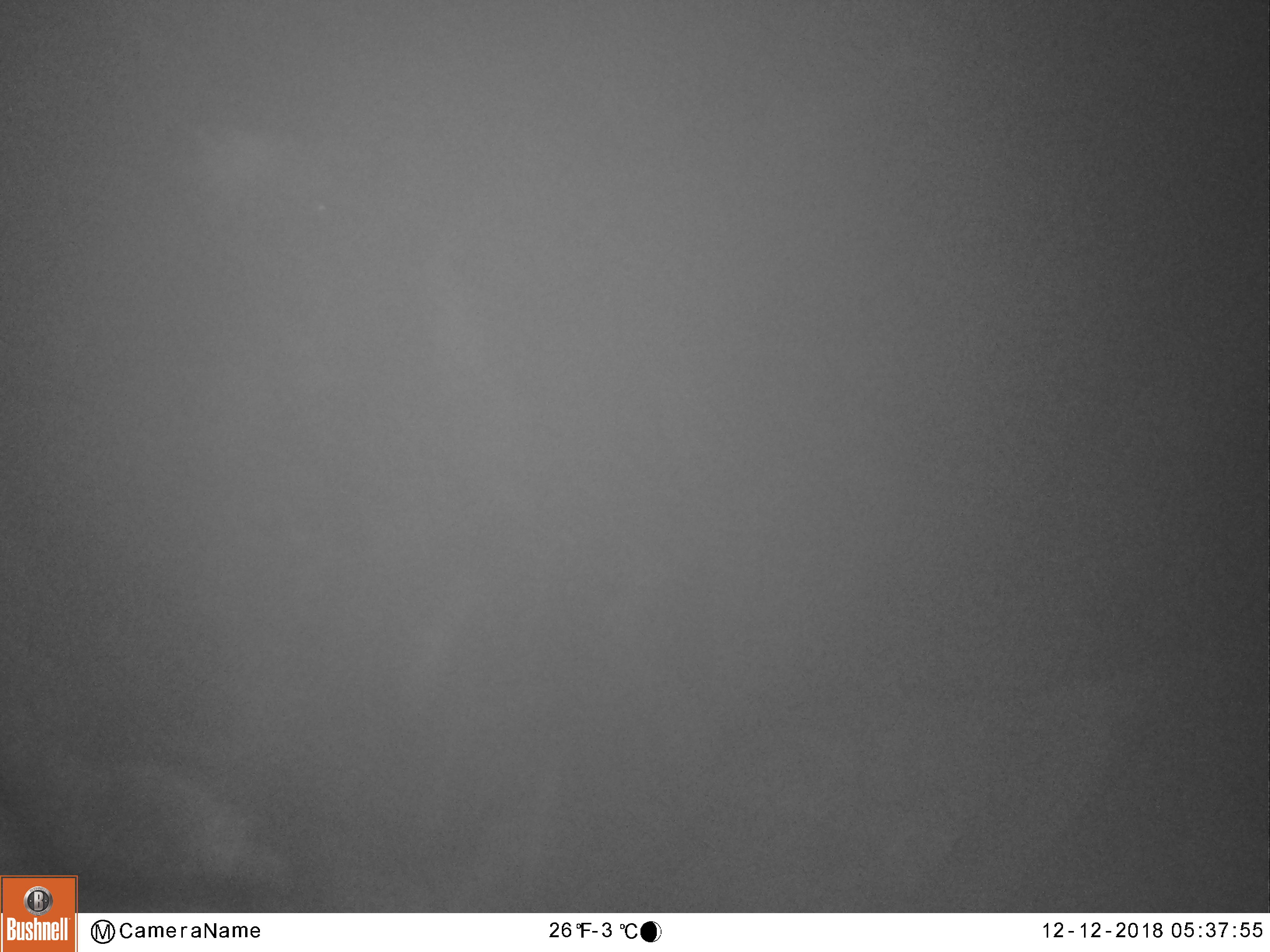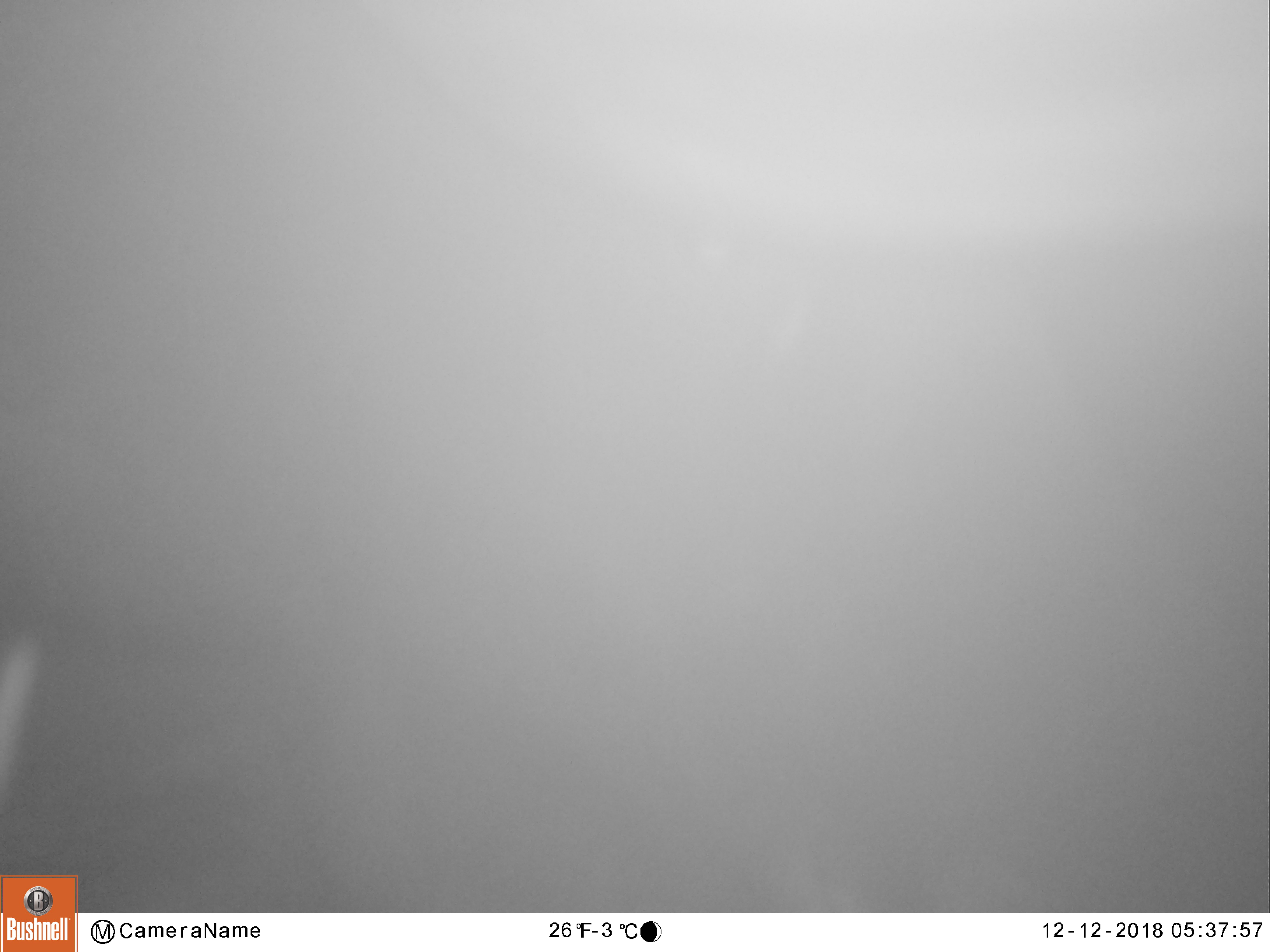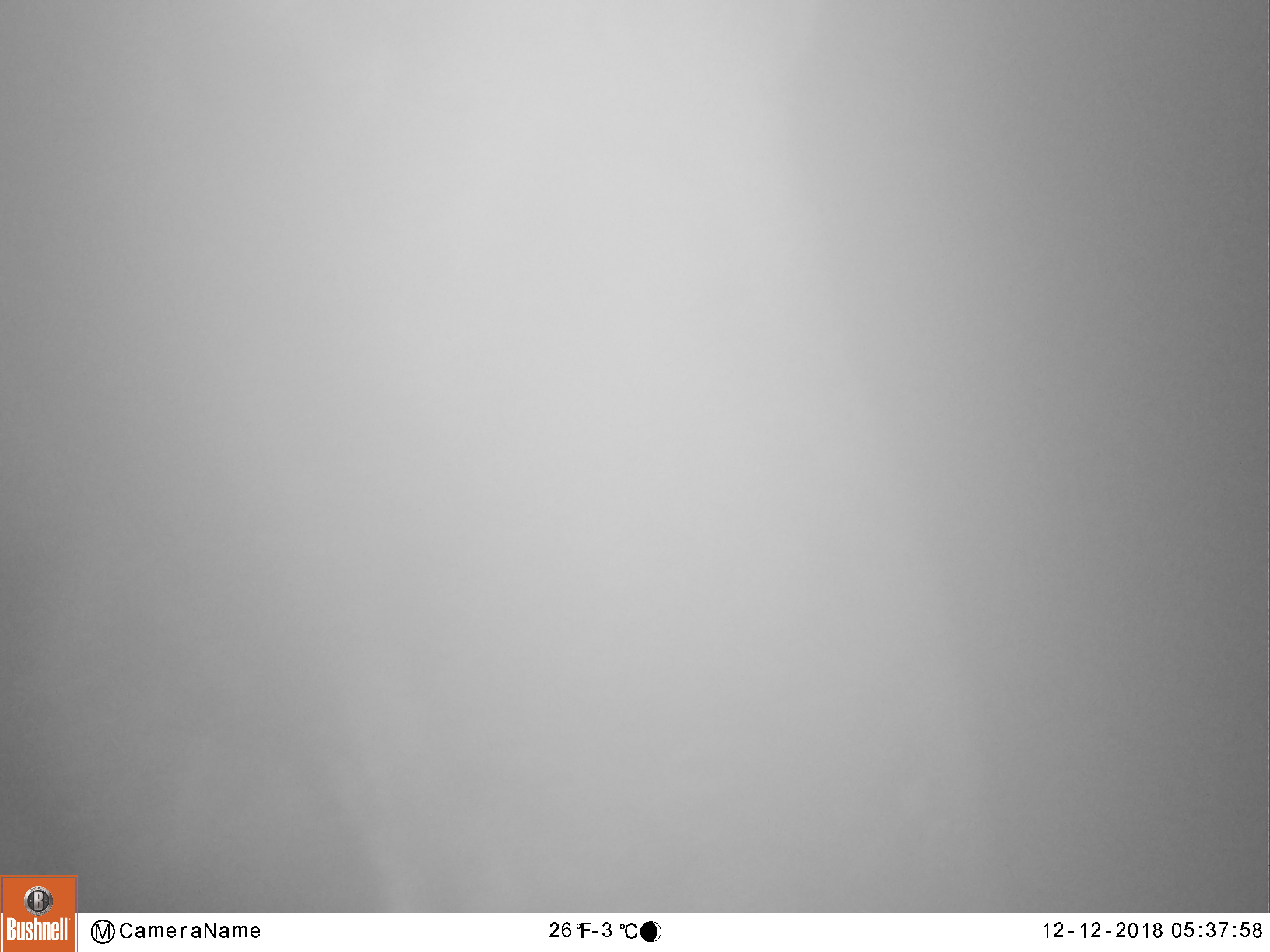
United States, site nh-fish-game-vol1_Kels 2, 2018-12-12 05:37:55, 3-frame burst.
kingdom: Animalia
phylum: Chordata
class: Mammalia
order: Artiodactyla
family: Cervidae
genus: Alces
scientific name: Alces alces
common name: moose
Moose (Alces alces).